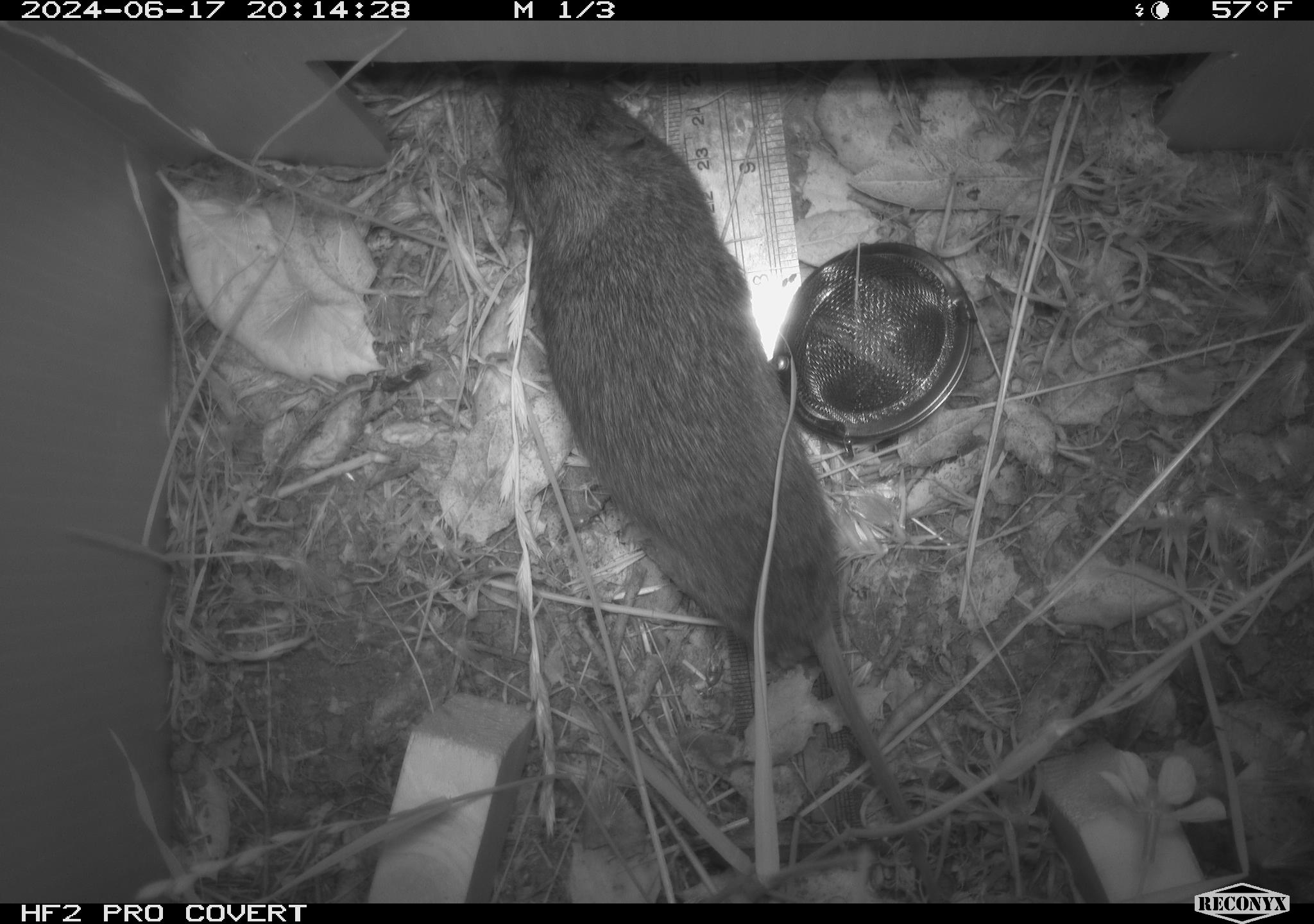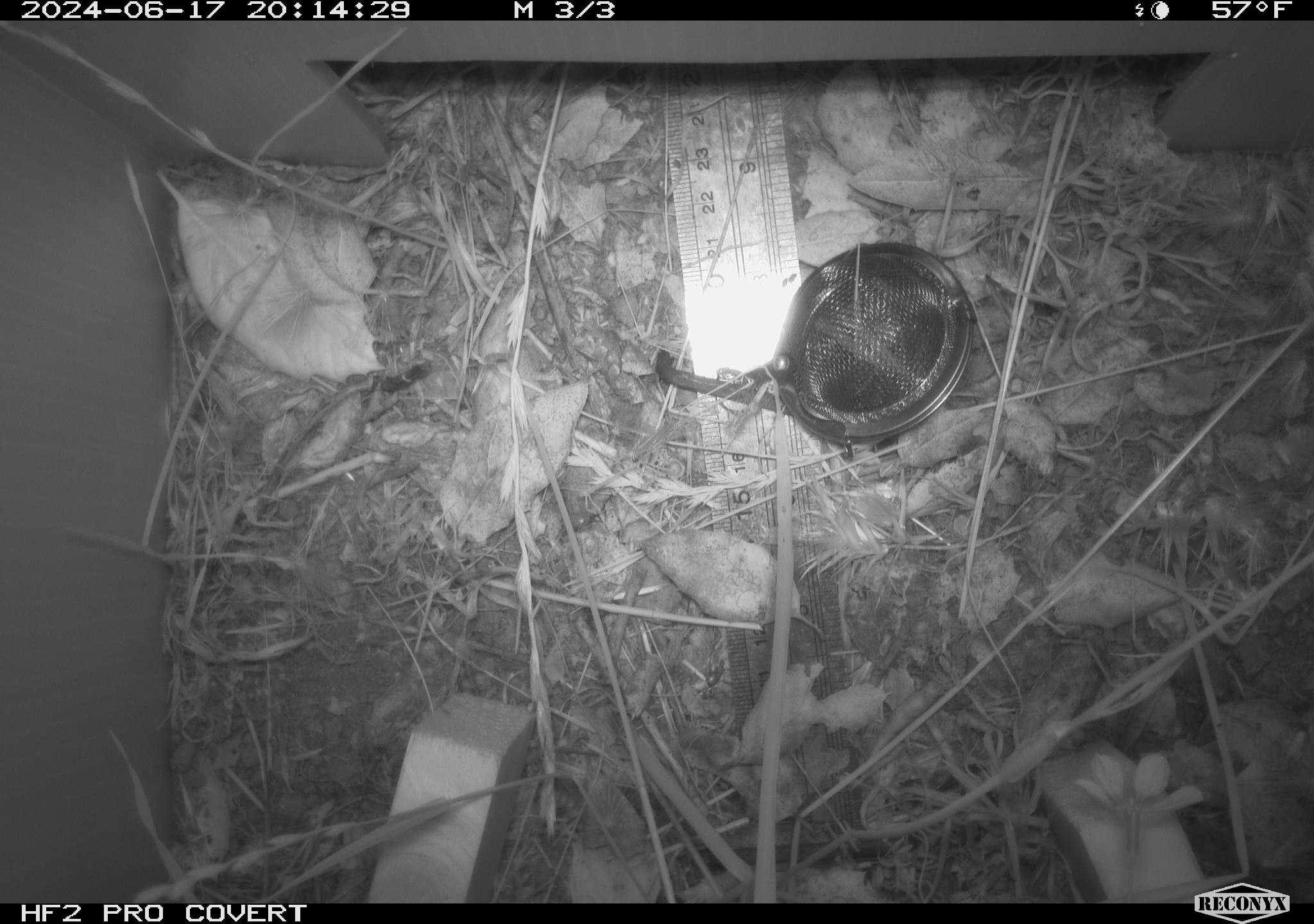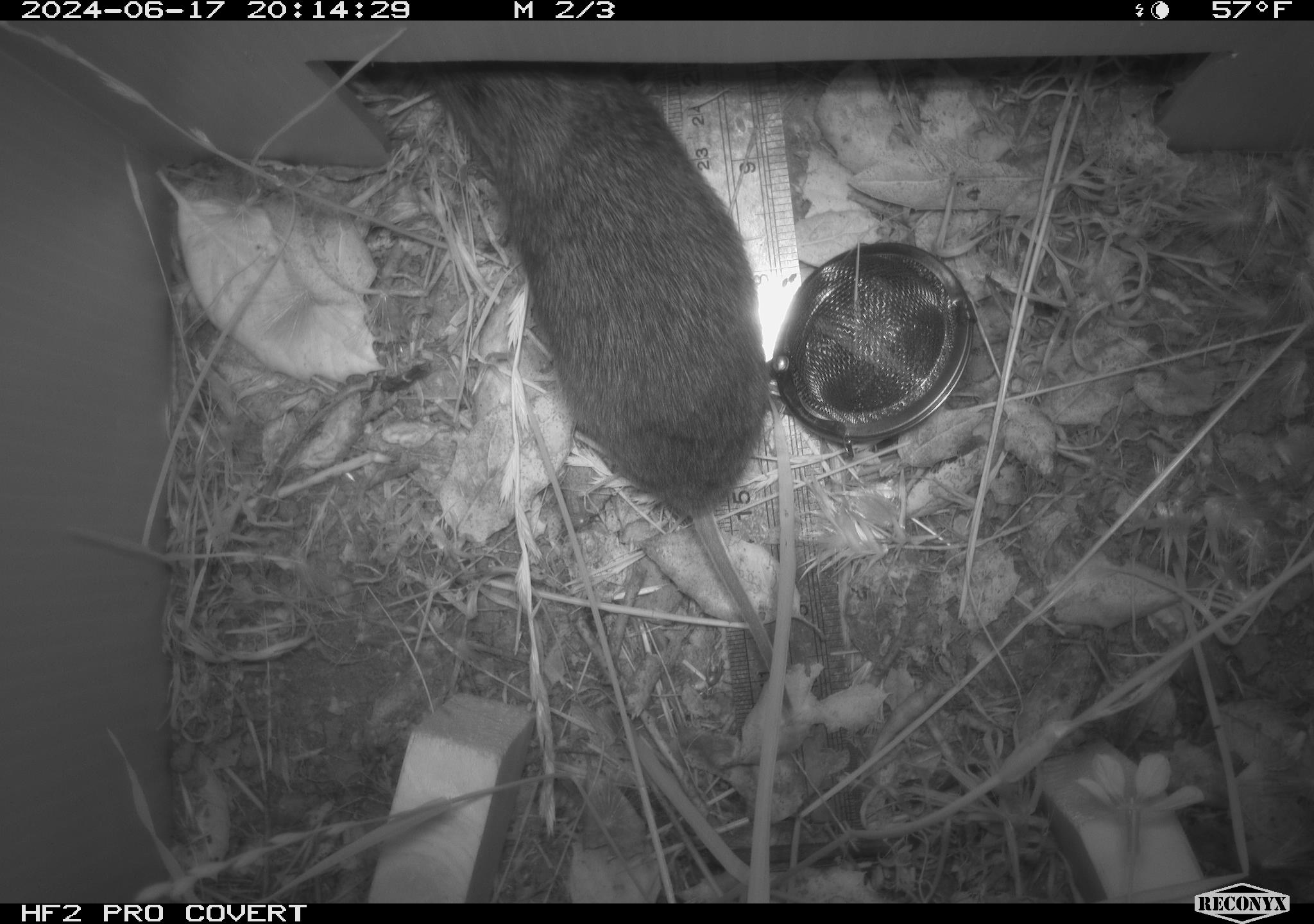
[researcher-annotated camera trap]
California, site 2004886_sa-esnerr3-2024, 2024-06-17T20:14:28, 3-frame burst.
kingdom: Animalia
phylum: Chordata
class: Mammalia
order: Rodentia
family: Cricetidae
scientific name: Cricetidae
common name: hamsters, voles, lemmings, and allies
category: cricetidae family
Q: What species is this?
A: Cricetidae family (hamsters, voles, lemmings, and allies) (Cricetidae).